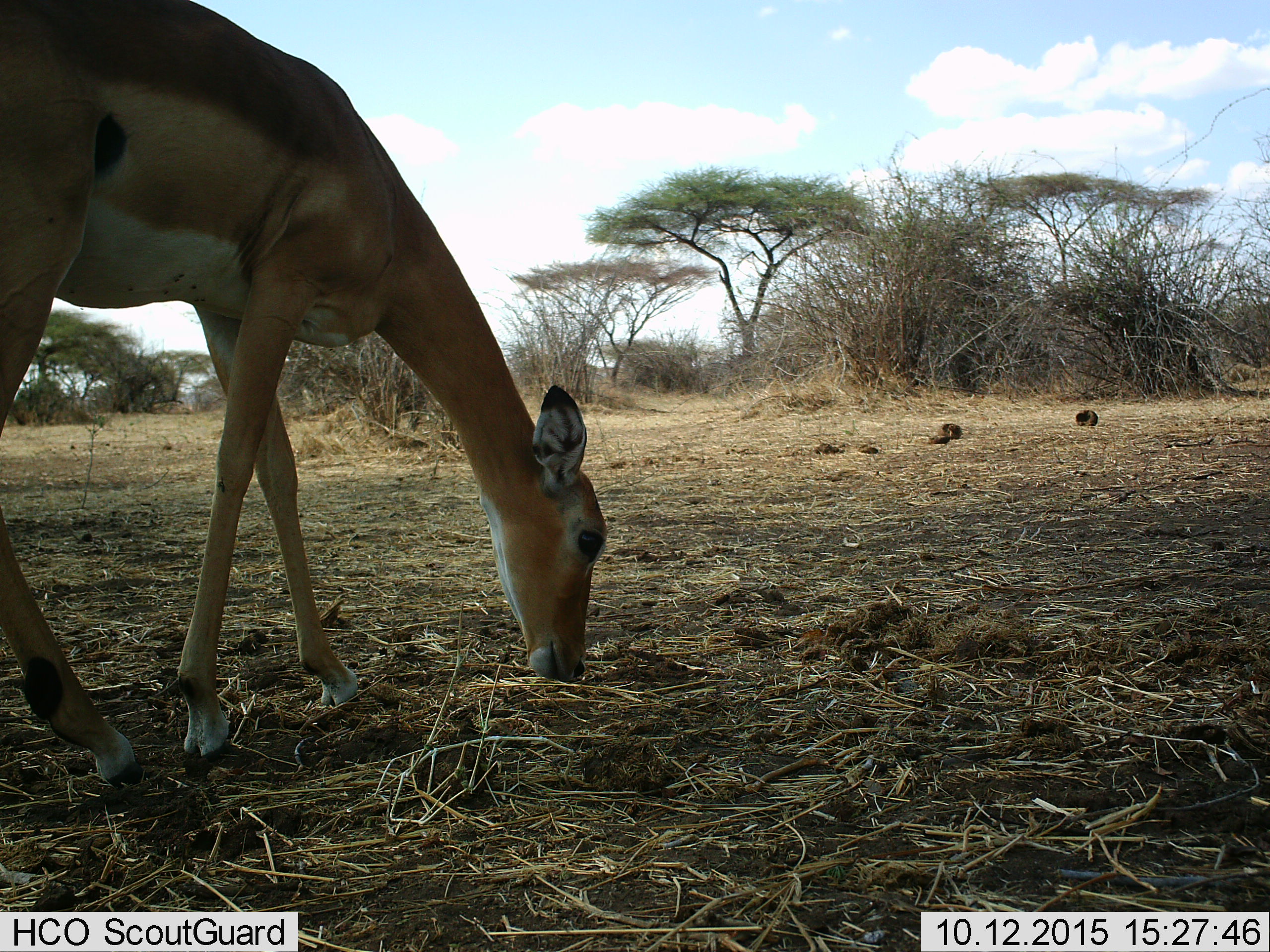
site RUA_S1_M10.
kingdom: Animalia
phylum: Chordata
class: Mammalia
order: Artiodactyla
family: Bovidae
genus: Aepyceros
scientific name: Aepyceros melampus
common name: impala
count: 1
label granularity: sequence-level